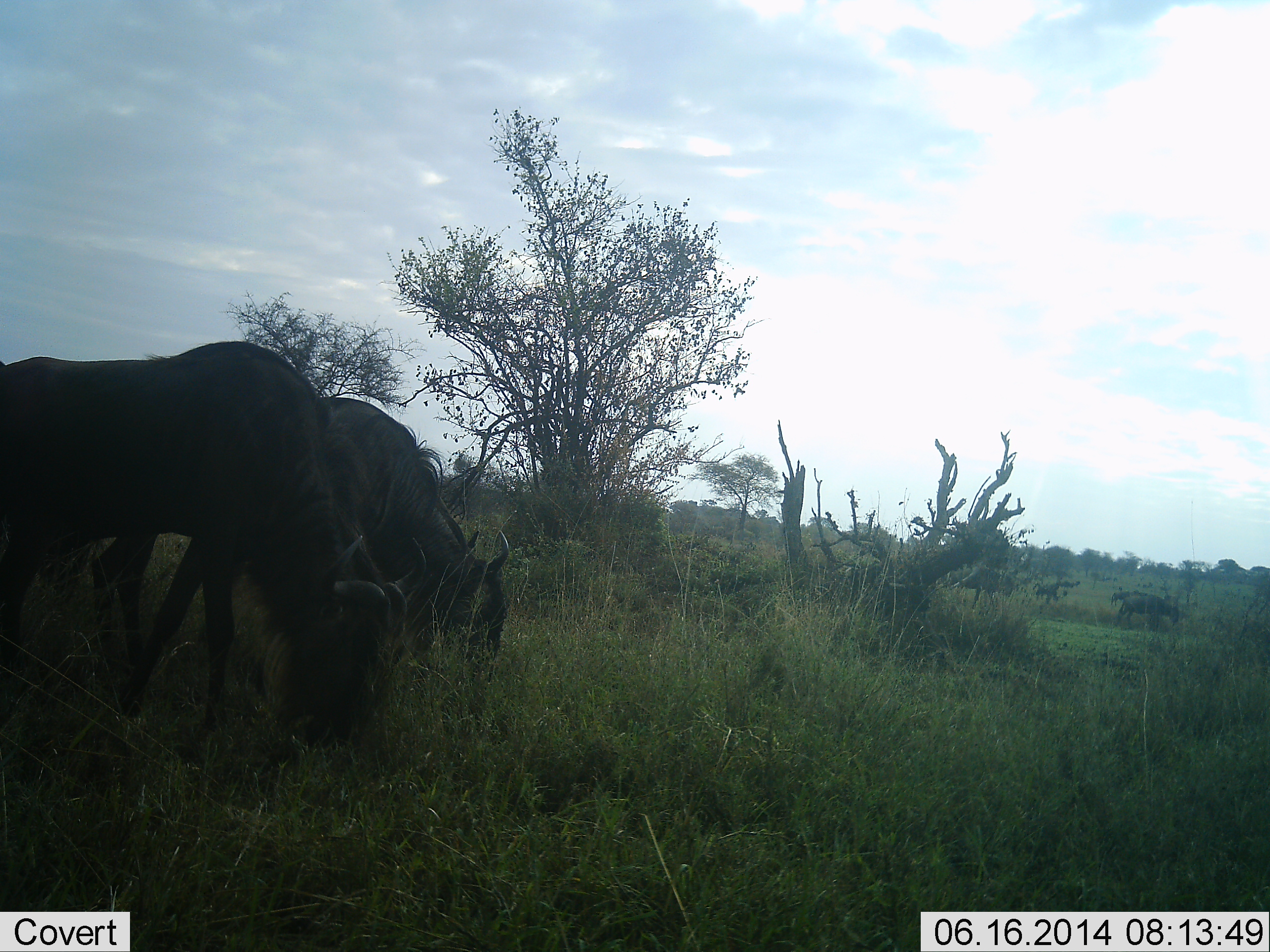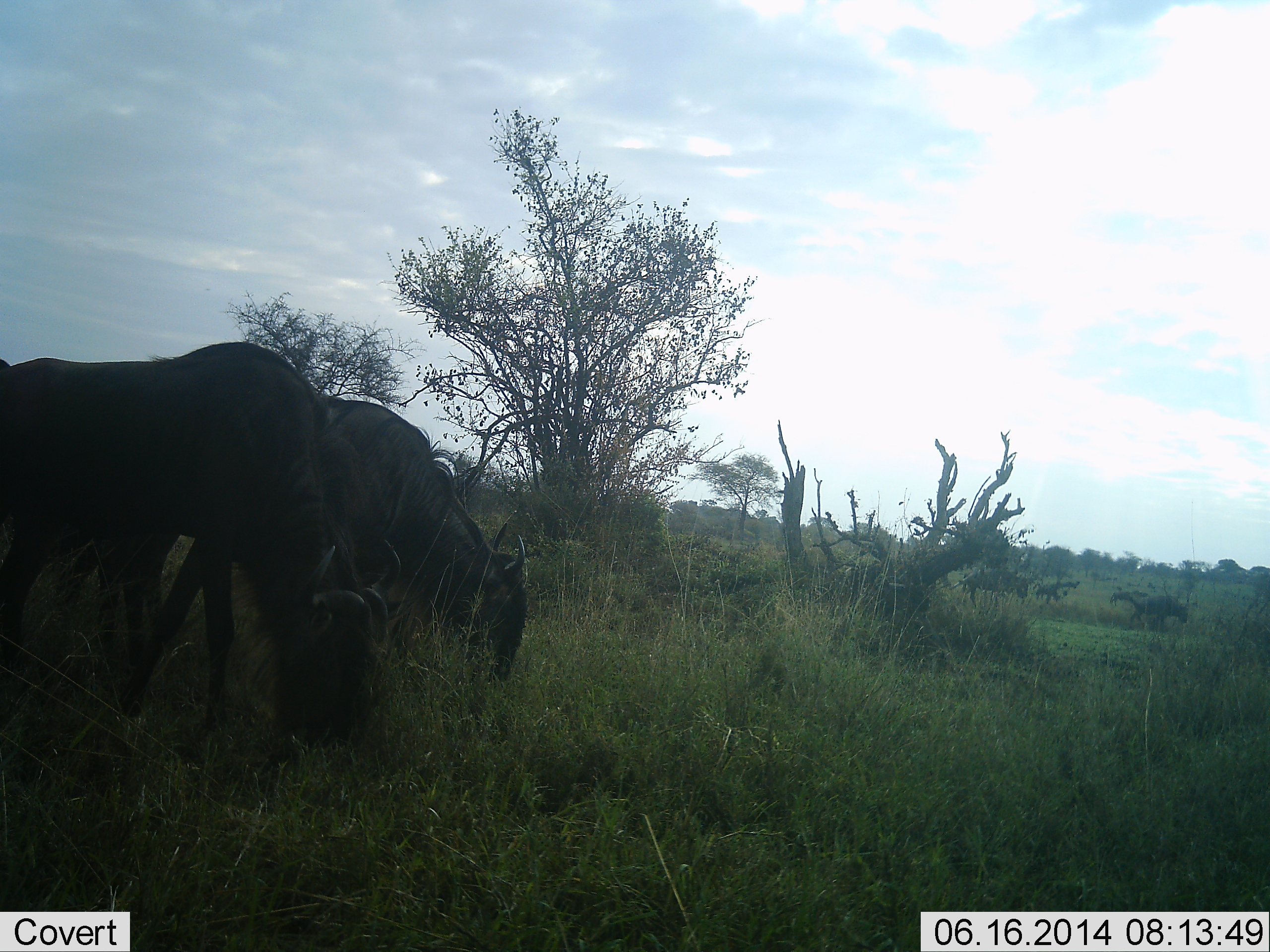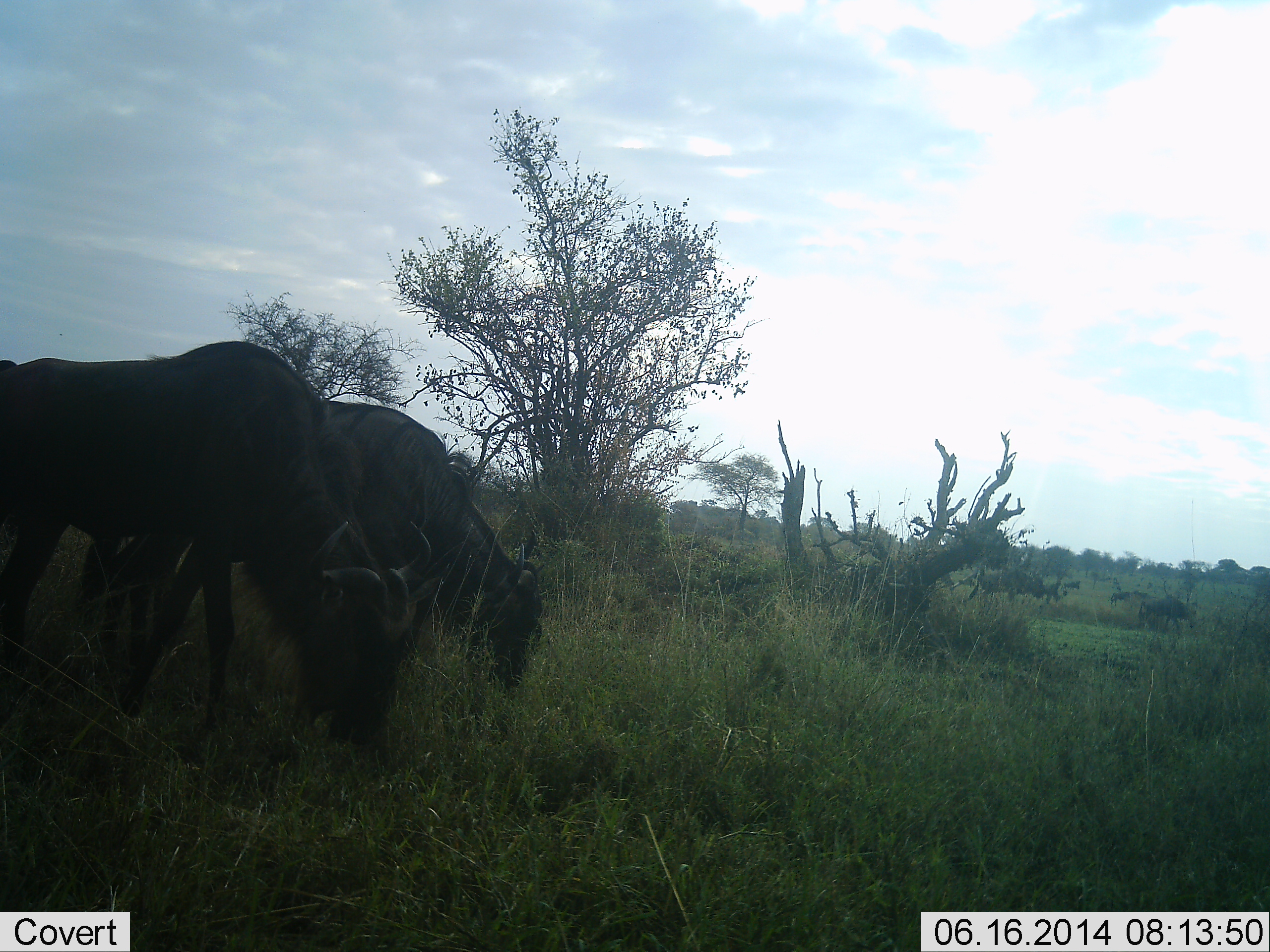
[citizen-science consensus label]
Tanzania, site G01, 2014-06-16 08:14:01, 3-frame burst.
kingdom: Animalia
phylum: Chordata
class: Mammalia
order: Artiodactyla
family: Bovidae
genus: Connochaetes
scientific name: Connochaetes taurinus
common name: blue wildebeest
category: wildebeest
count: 5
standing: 20%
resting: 0%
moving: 30%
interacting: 0%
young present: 0%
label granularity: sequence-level